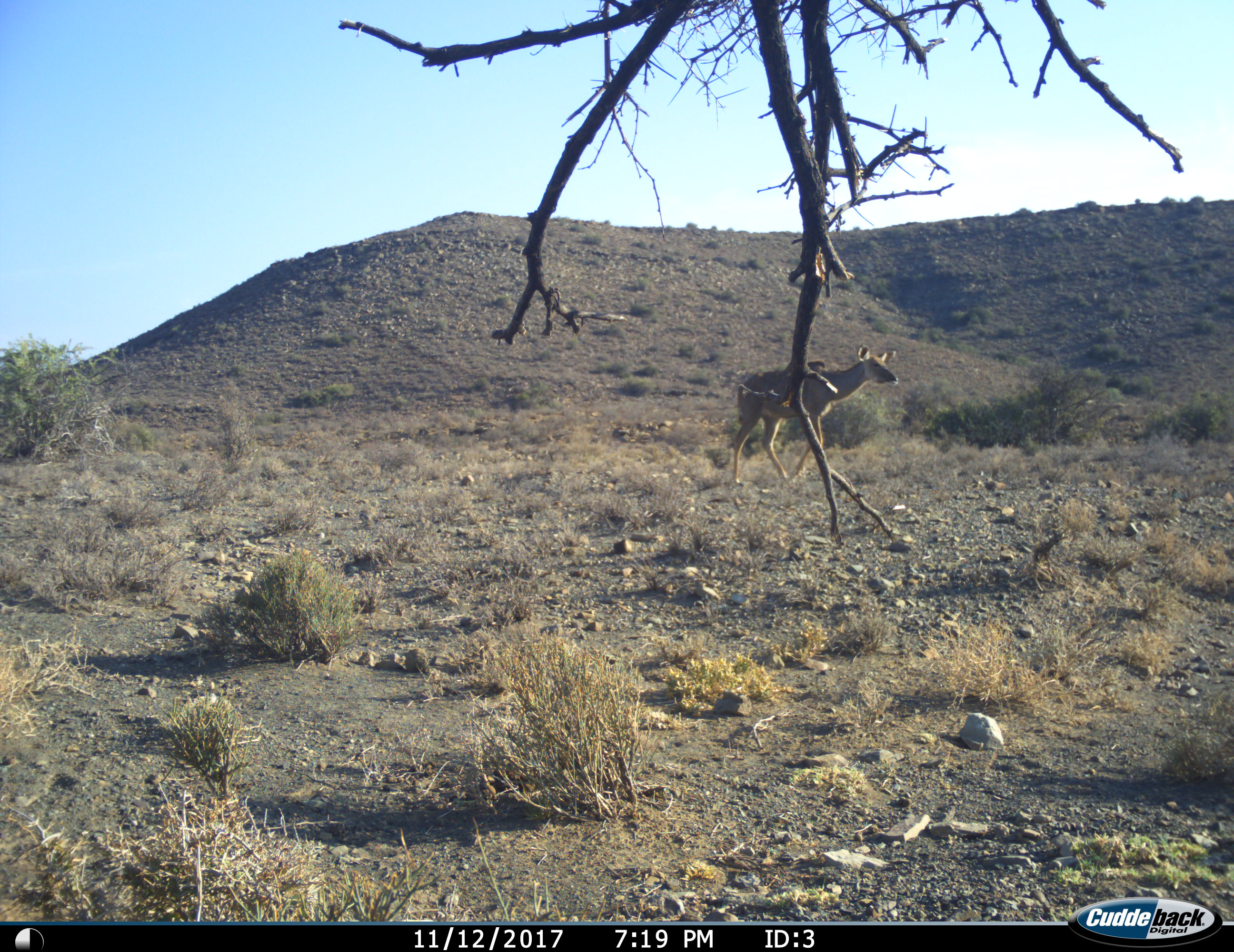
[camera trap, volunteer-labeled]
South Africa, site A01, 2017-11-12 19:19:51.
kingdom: Animalia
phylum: Chordata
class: Mammalia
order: Artiodactyla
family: Bovidae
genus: Tragelaphus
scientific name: Tragelaphus strepsiceros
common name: greater kudu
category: kudu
Kudu (greater kudu) (Tragelaphus strepsiceros), count 1. Behavior (volunteer vote fractions): standing 10%, resting 0%, moving 100%, interacting 0%. Young present (vote fraction): 0%. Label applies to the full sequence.